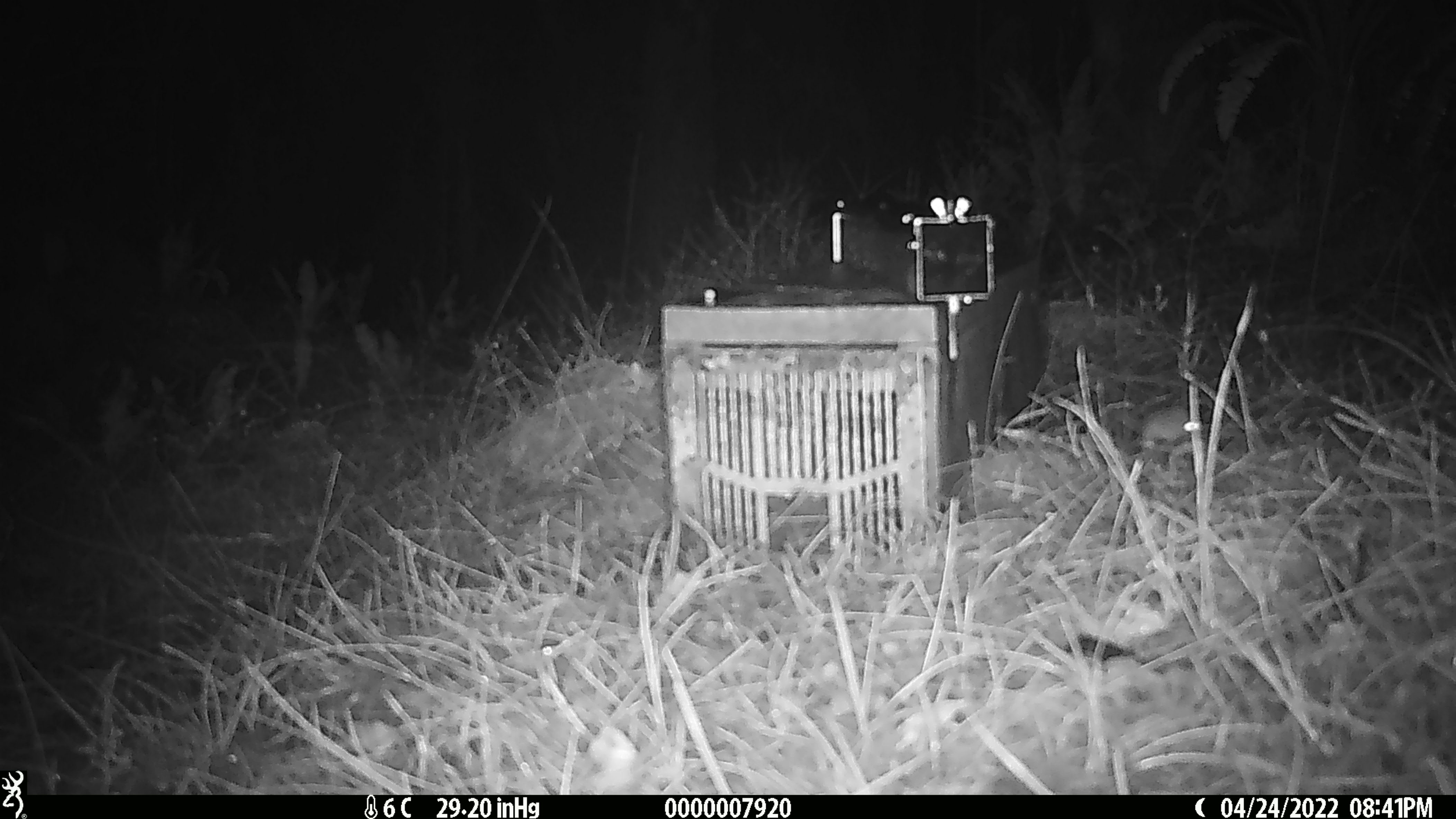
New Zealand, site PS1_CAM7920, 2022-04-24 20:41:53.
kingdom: Animalia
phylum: Chordata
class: Mammalia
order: Rodentia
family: Muridae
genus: Mus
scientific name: Mus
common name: mouse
Mouse (Mus).